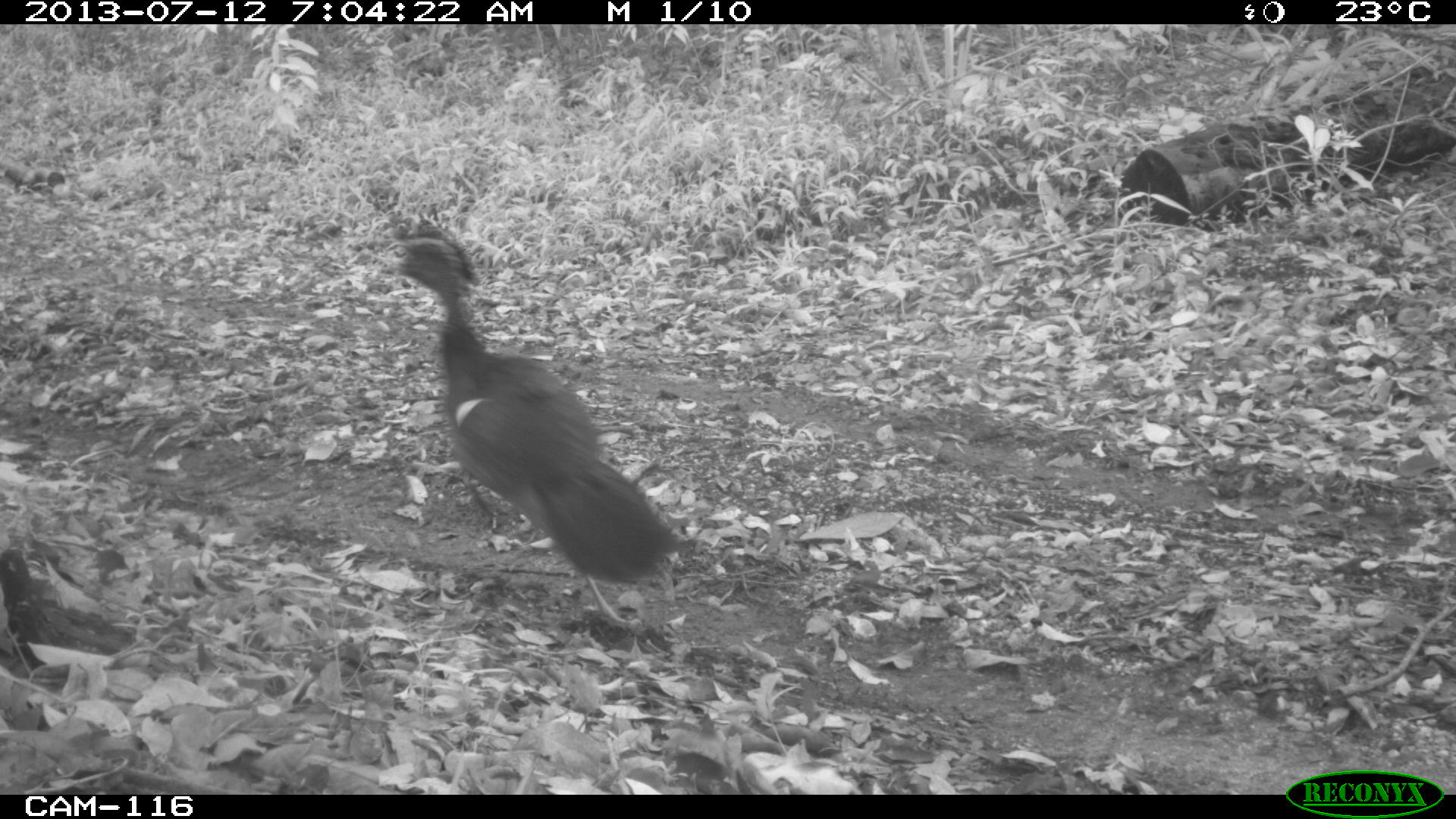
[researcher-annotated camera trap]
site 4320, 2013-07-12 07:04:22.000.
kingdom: Animalia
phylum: Chordata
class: Aves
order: Galliformes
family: Cracidae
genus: Crax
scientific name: Crax rubra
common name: great curassow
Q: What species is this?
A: Crax rubra (great curassow).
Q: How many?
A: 1.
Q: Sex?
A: Female.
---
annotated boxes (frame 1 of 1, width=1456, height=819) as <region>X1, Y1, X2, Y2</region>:
crax rubra: <region>388, 215, 677, 634</region>